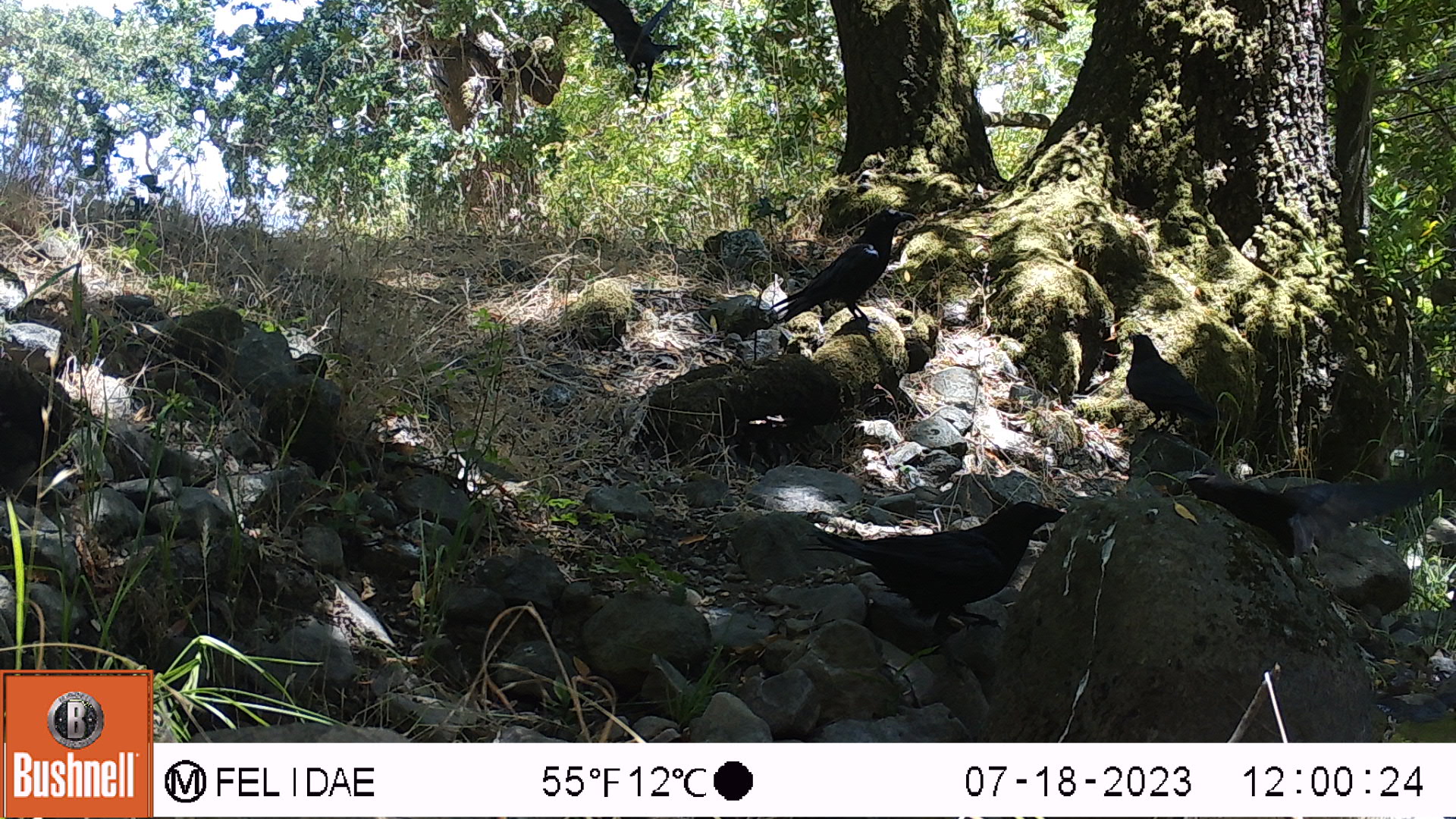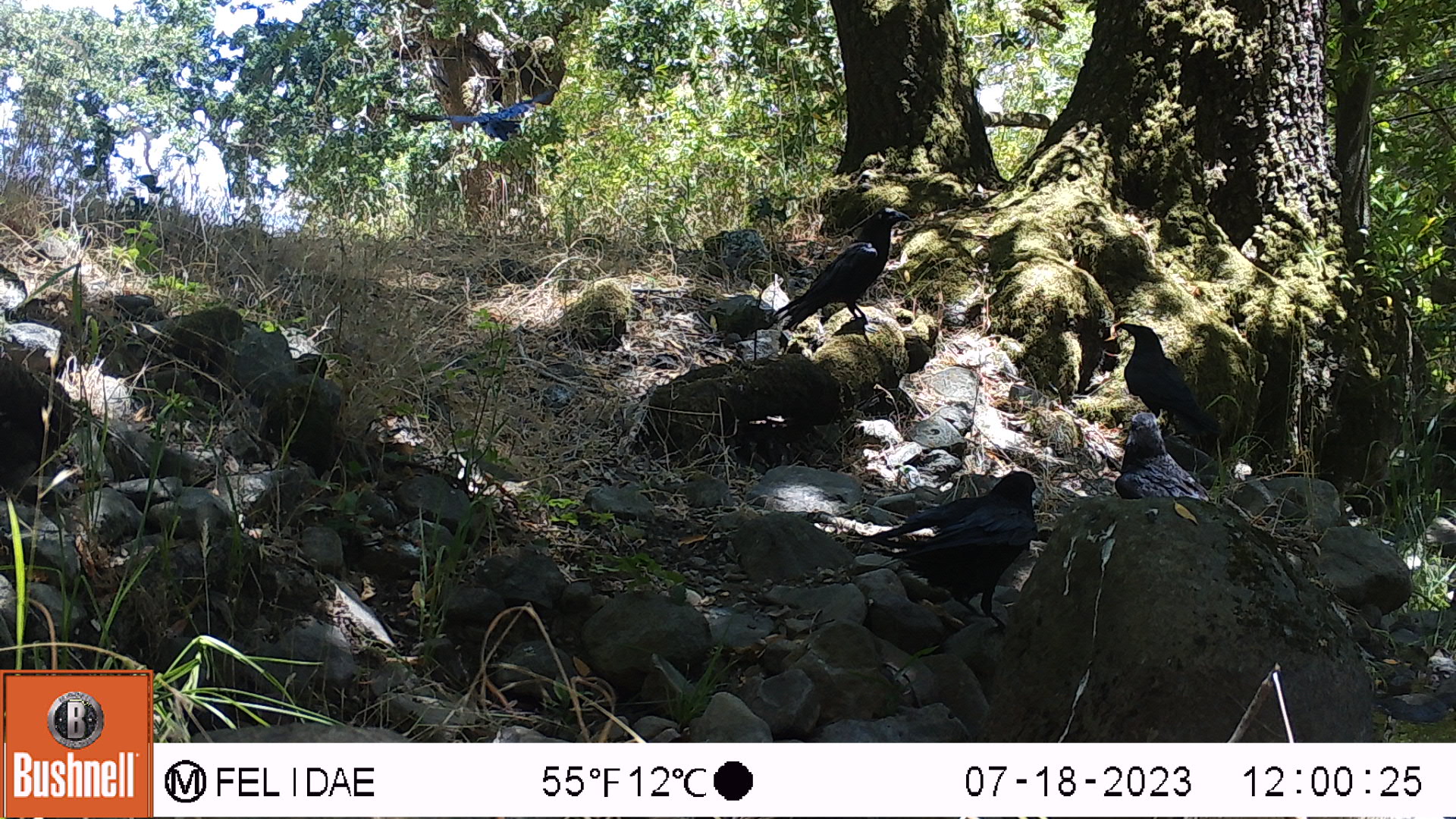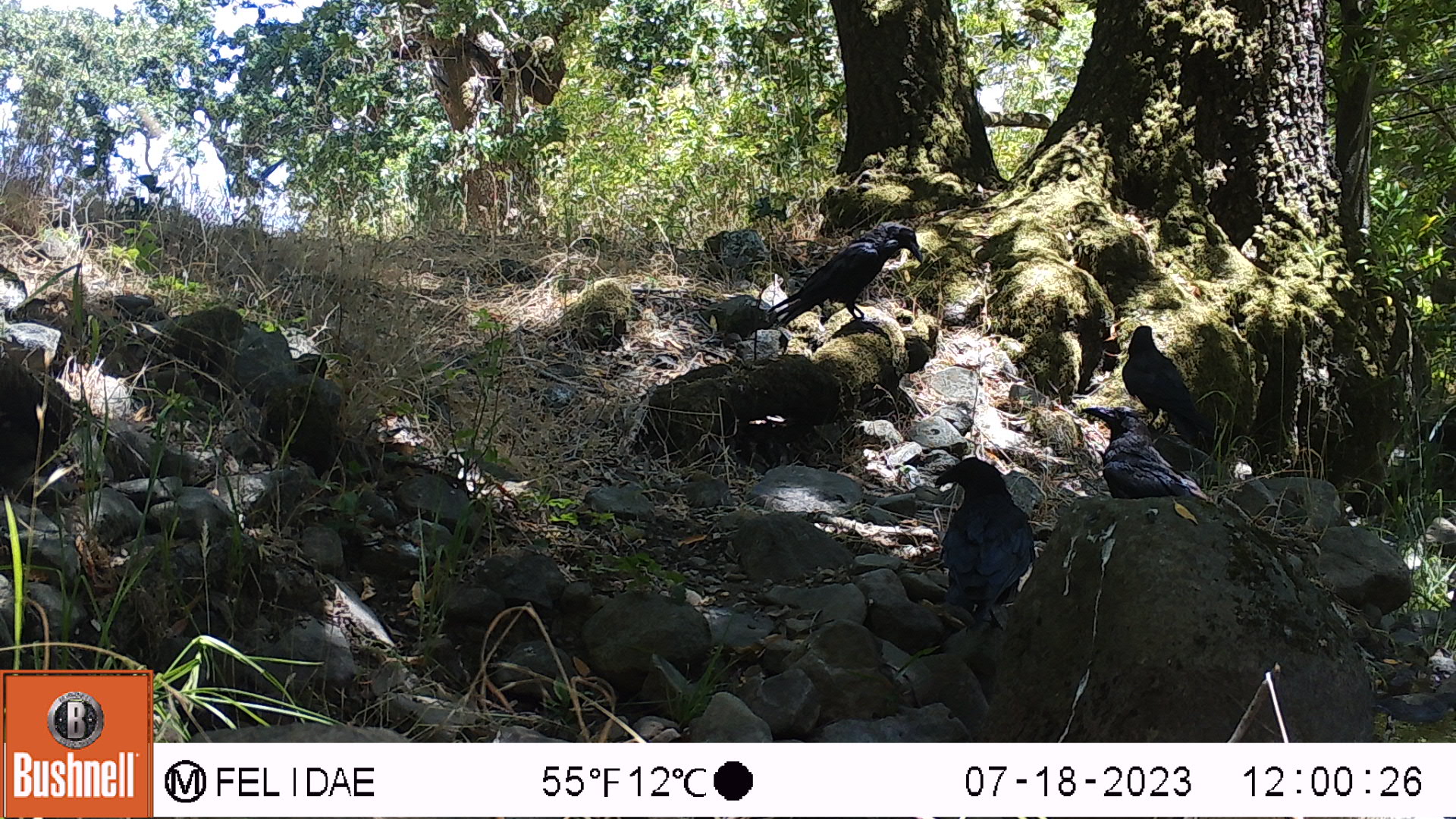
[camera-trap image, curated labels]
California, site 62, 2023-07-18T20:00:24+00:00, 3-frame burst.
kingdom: Animalia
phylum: Chordata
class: Aves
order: Passeriformes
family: Corvidae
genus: Corvus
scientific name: Corvus corax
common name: common raven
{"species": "common raven (Corvus corax)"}